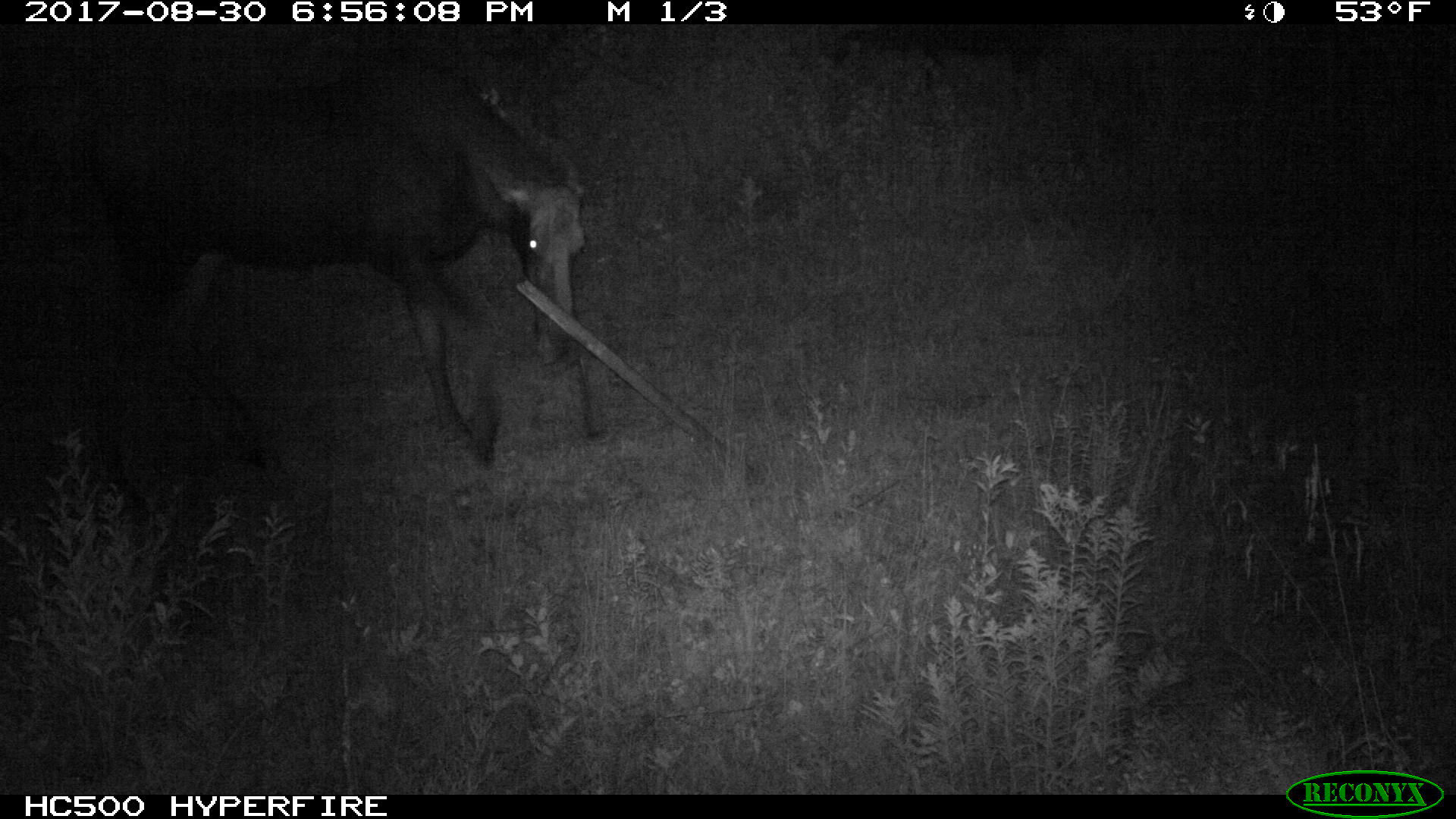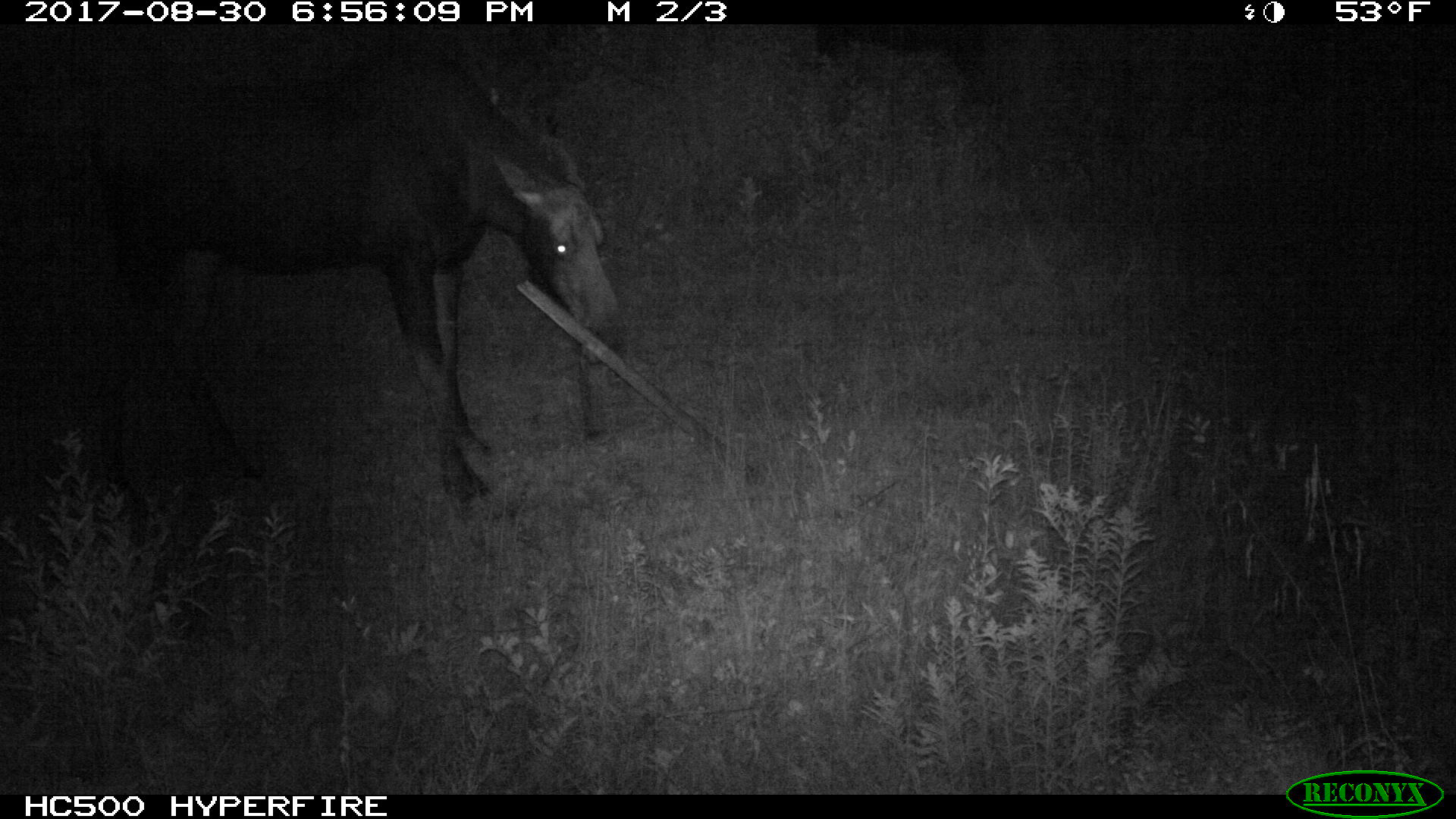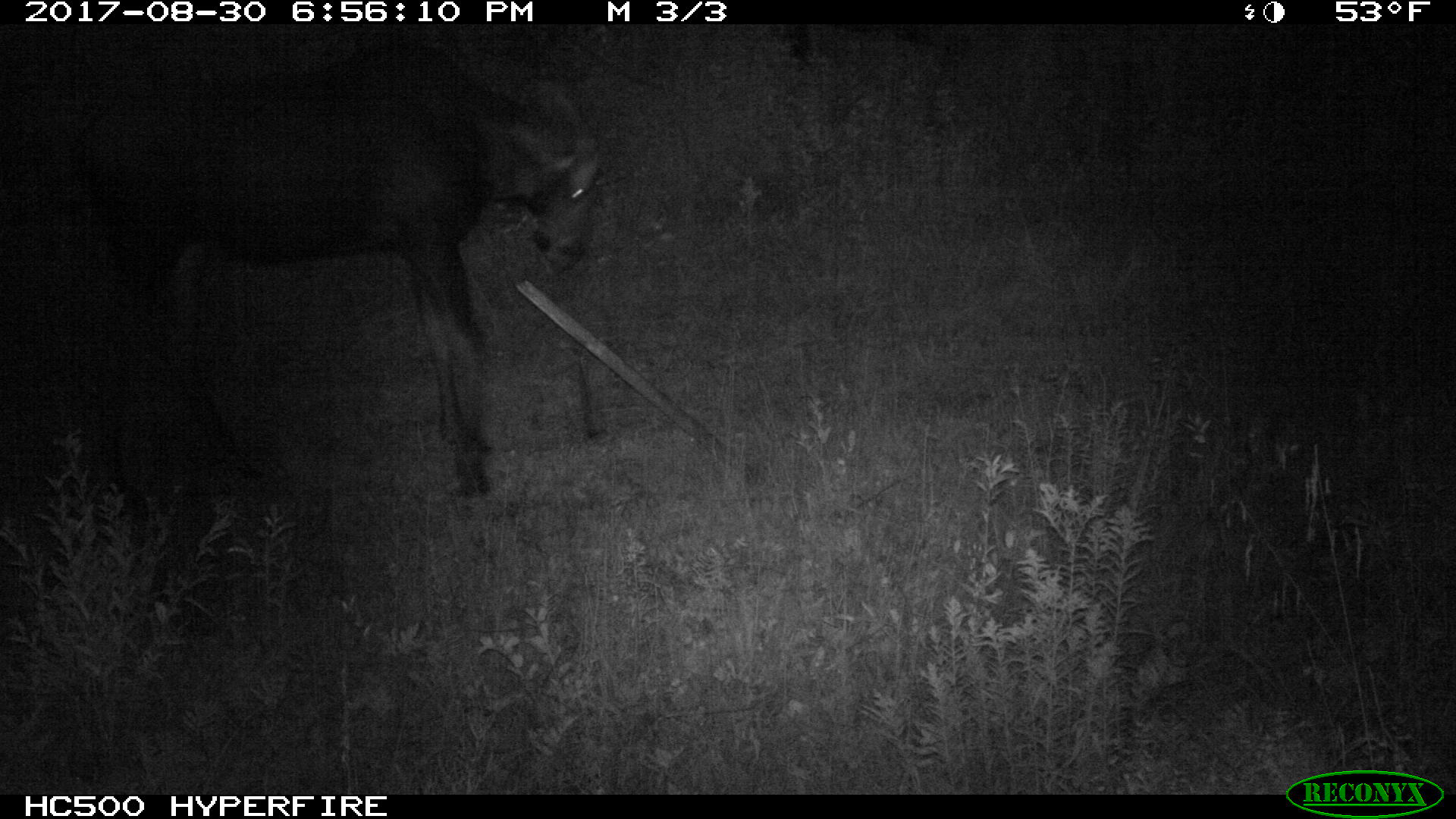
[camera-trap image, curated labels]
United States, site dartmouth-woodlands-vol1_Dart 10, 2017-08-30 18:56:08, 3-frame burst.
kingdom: Animalia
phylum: Chordata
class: Mammalia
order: Artiodactyla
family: Cervidae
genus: Alces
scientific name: Alces alces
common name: moose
Moose (Alces alces).